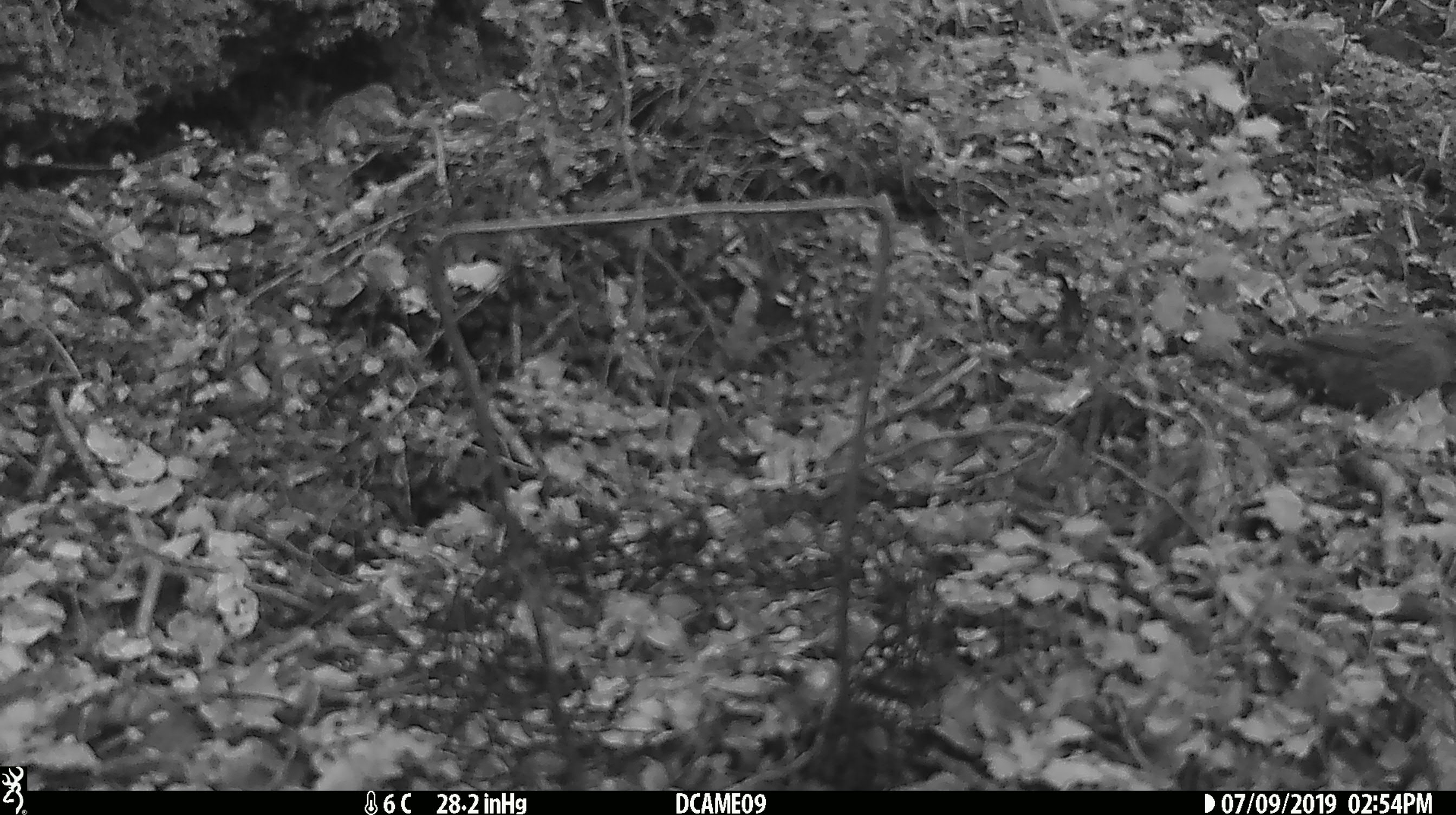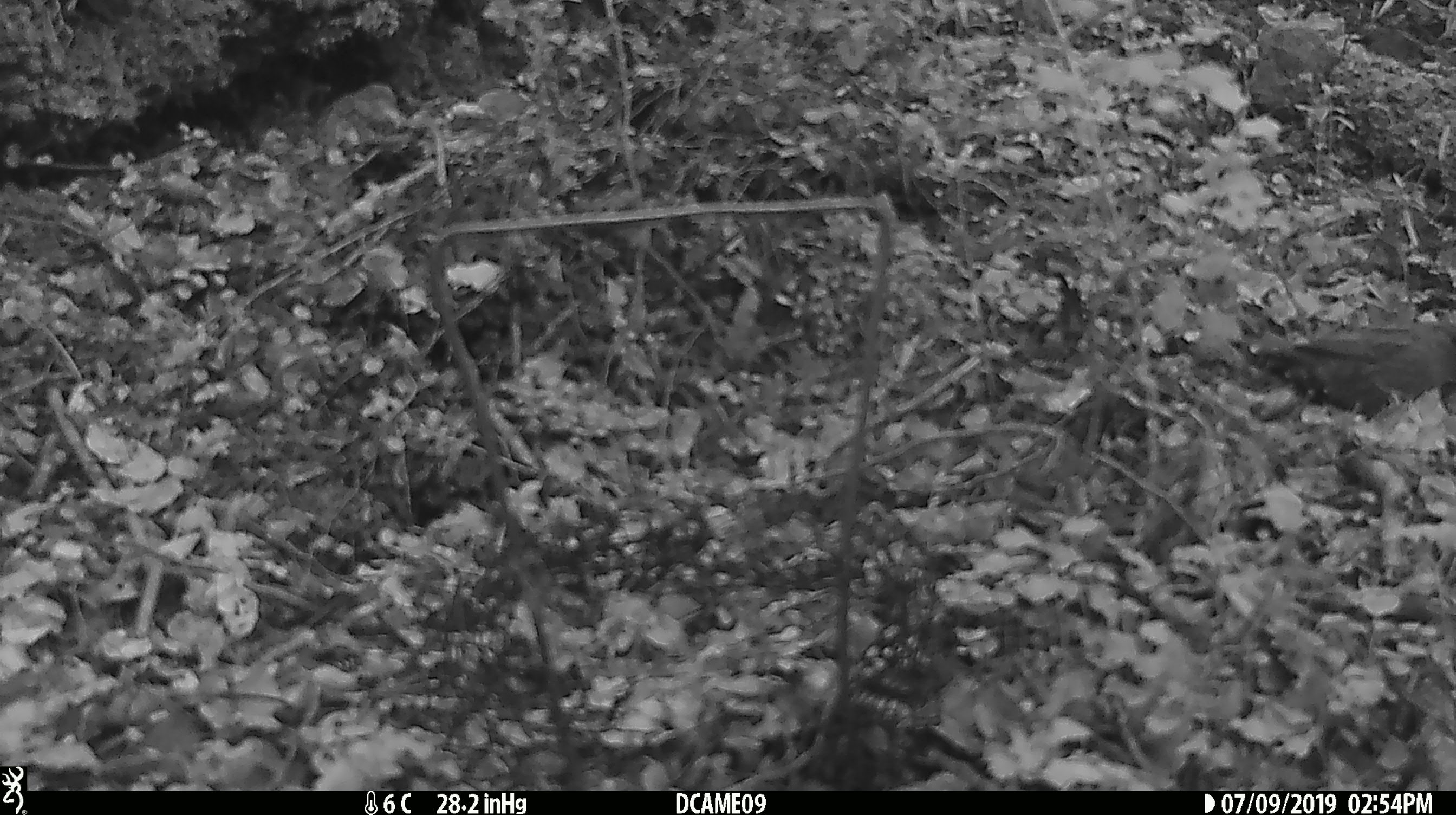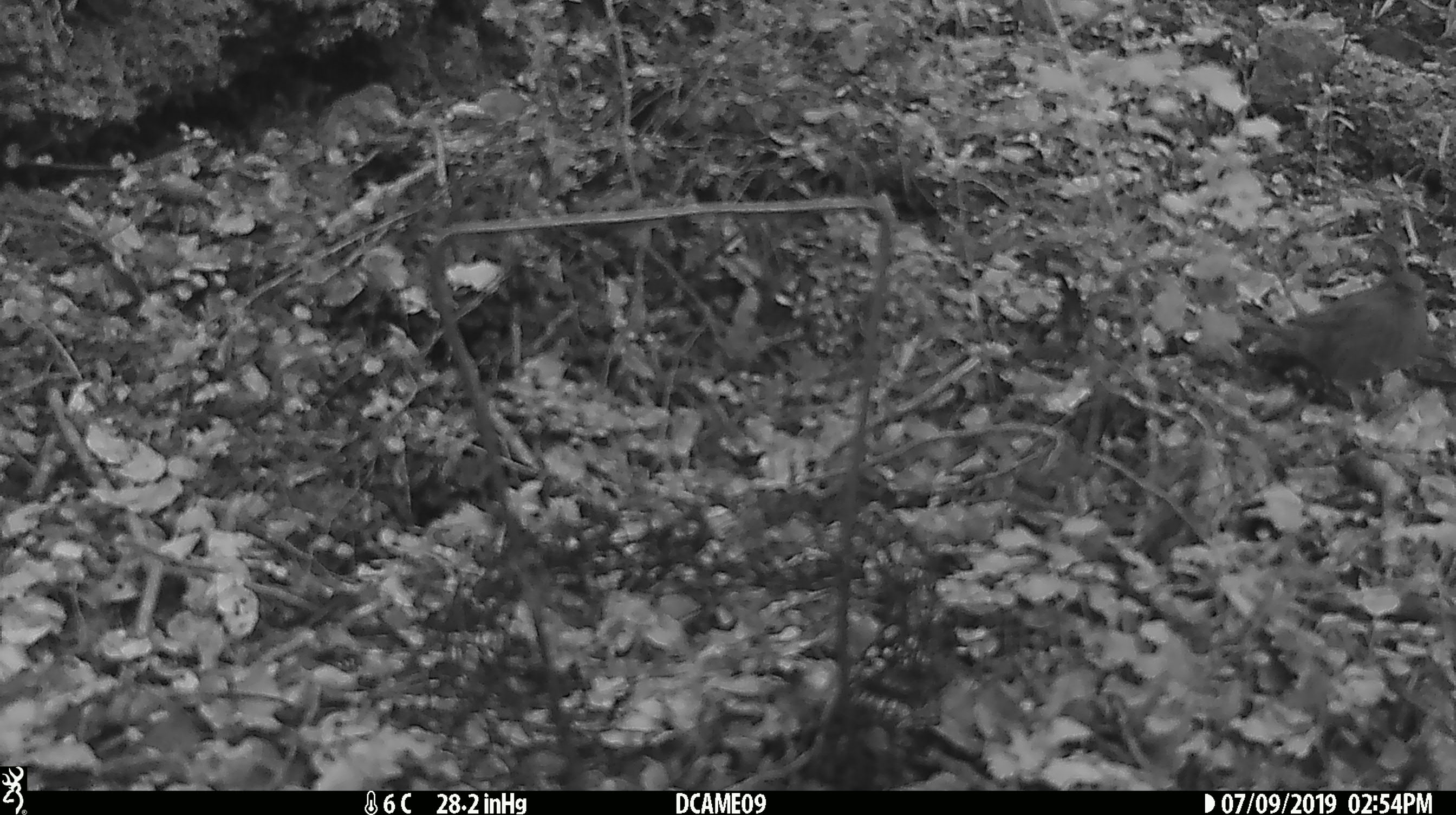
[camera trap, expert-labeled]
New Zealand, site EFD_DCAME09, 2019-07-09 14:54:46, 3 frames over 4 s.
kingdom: Animalia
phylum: Chordata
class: Aves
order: Passeriformes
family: Prunellidae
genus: Prunella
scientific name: Prunella modularis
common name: dunnock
Dunnock (Prunella modularis).